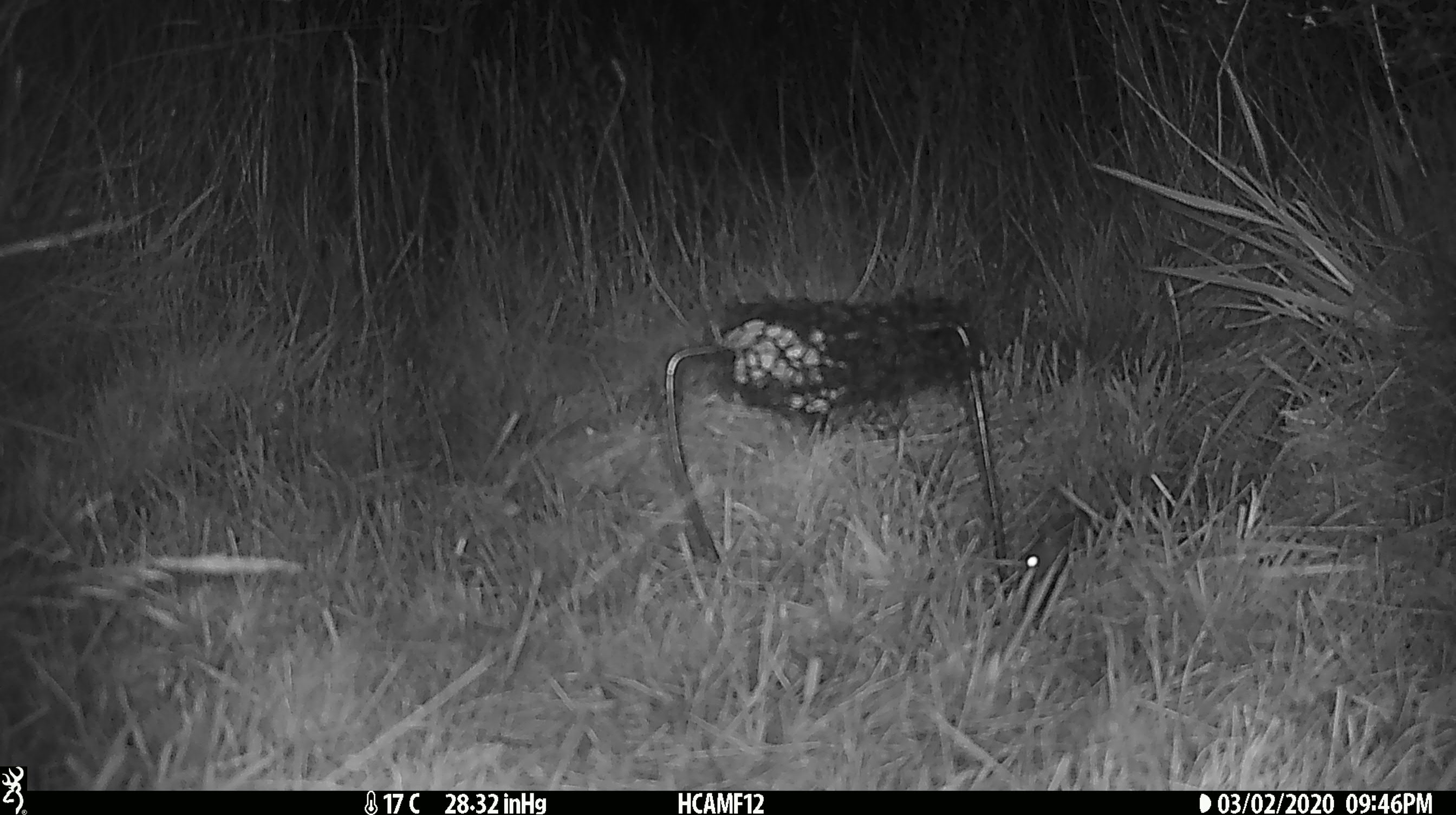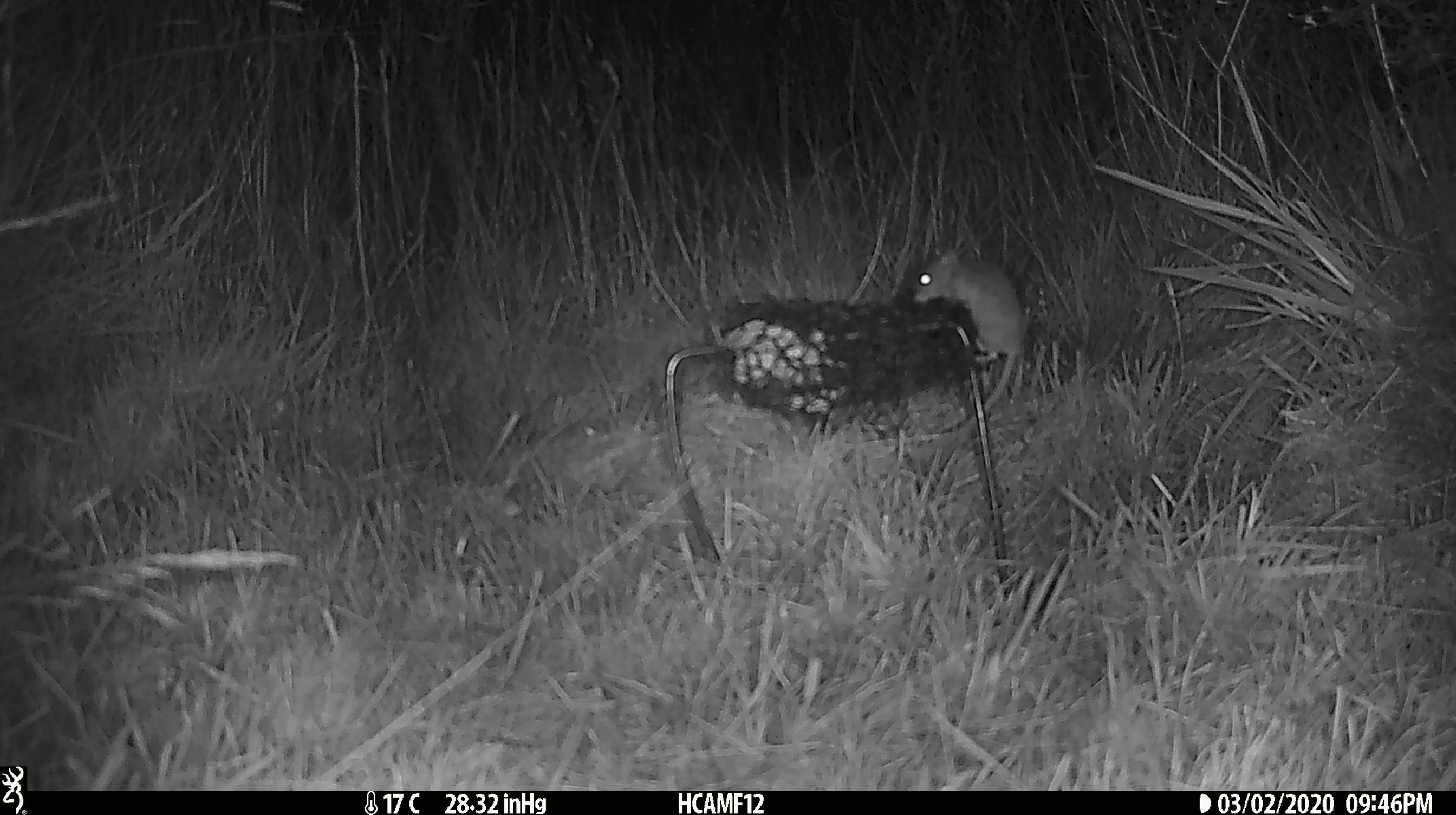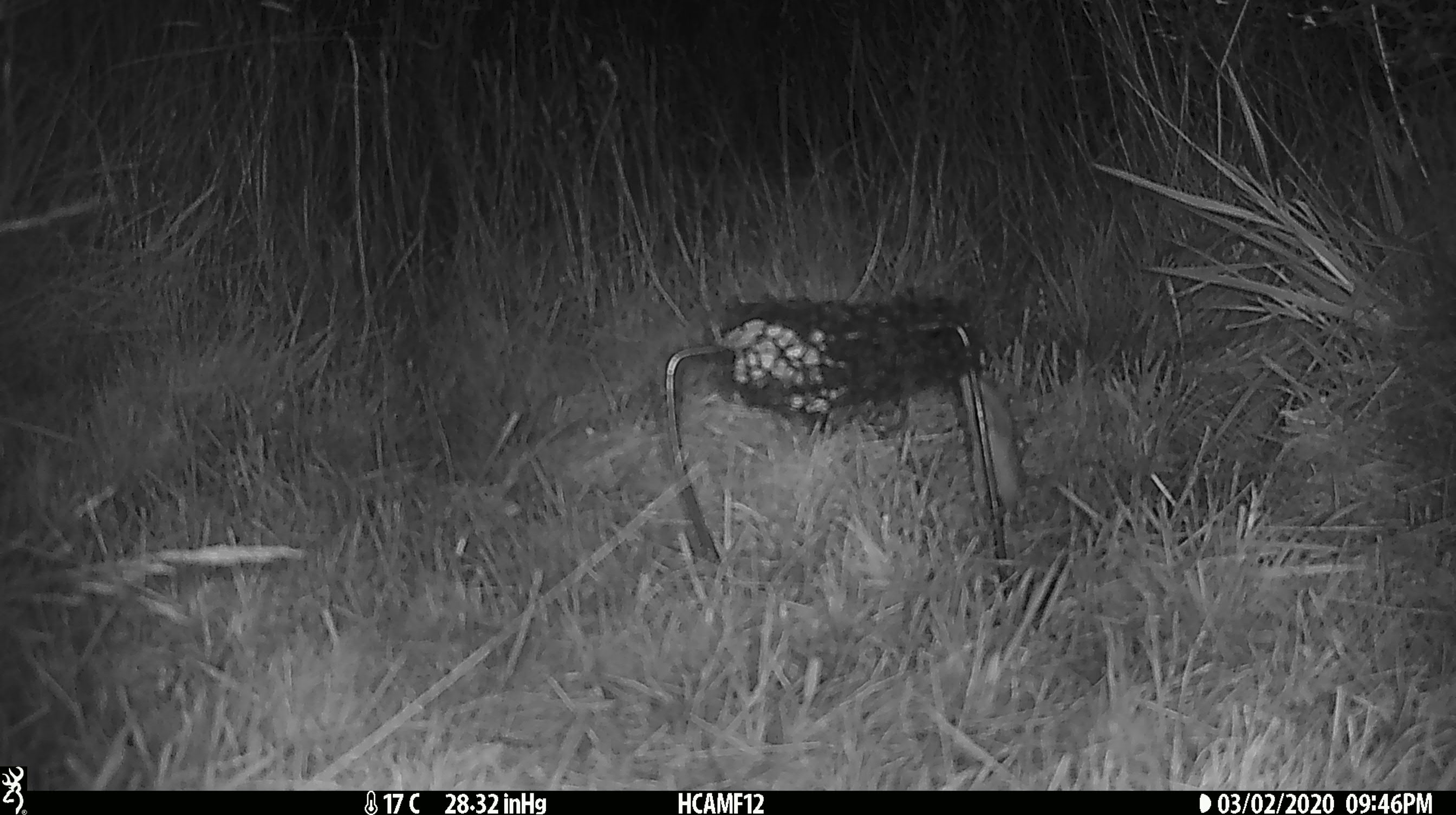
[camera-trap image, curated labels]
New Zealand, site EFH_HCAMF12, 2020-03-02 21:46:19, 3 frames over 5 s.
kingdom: Animalia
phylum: Chordata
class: Mammalia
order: Rodentia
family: Muridae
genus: Mus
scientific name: Mus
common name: mouse